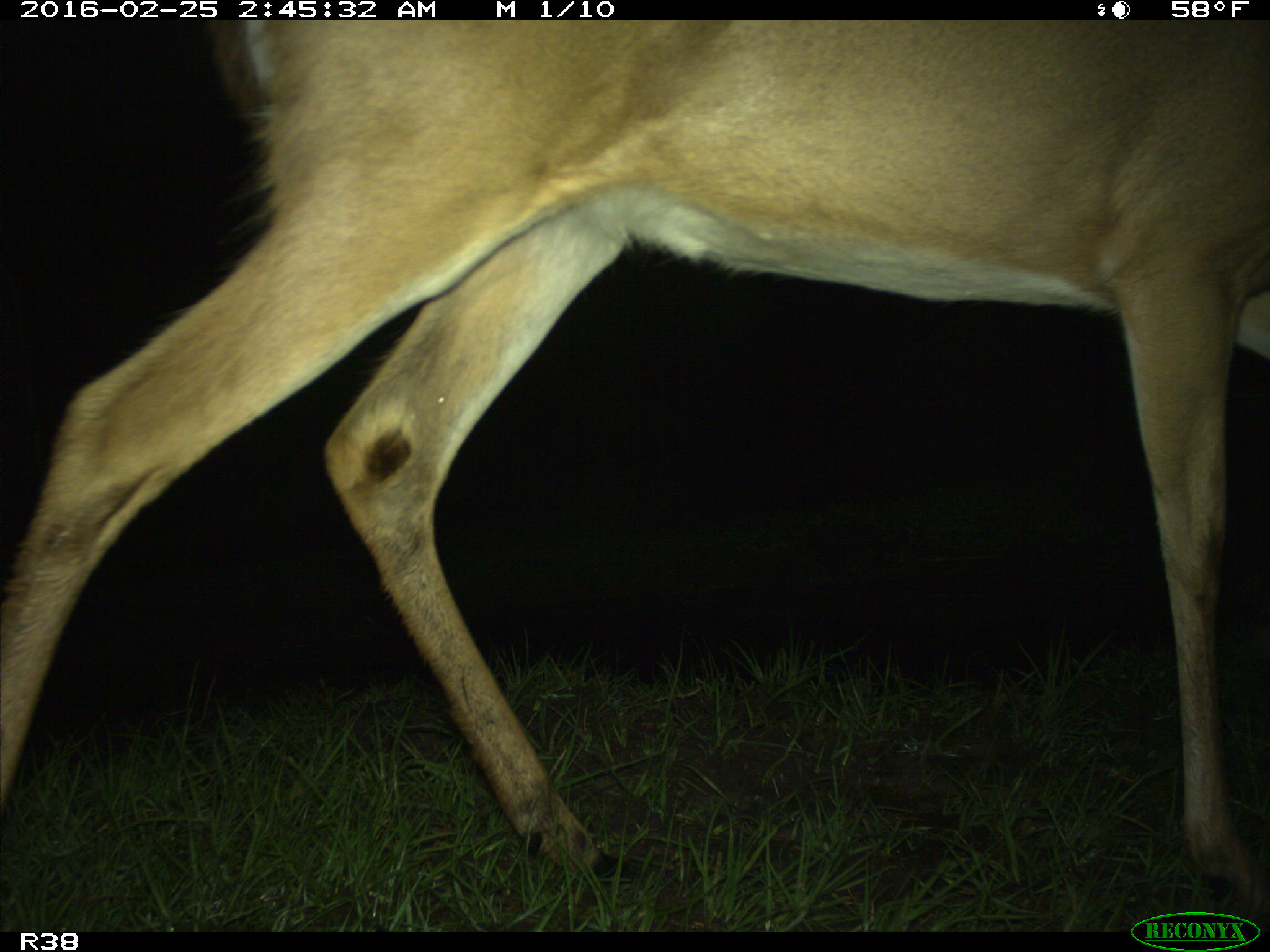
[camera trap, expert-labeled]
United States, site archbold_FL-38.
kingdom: Animalia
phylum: Chordata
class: Mammalia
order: Artiodactyla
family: Cervidae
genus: Odocoileus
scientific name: Odocoileus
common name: deer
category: unidentified deer